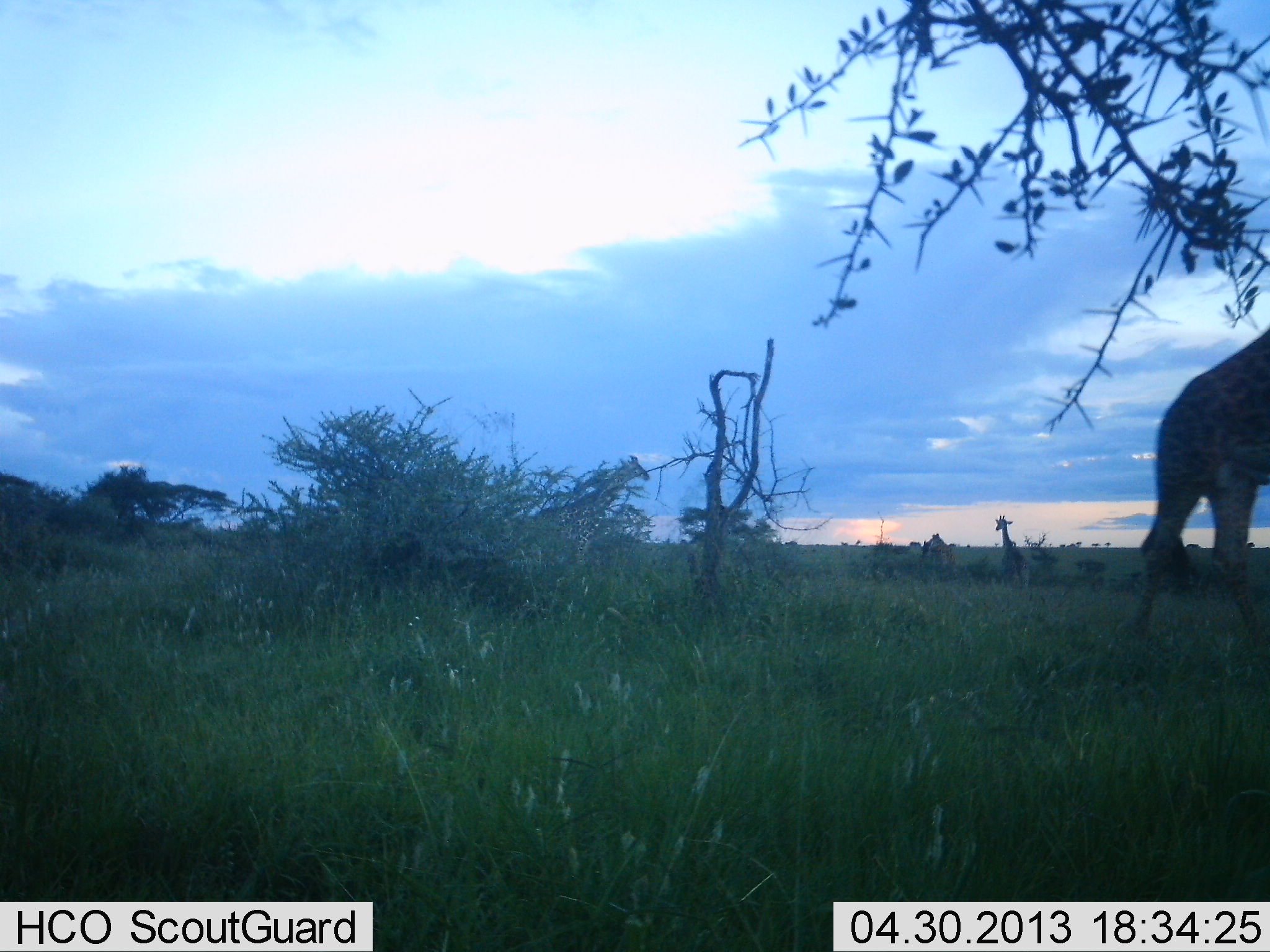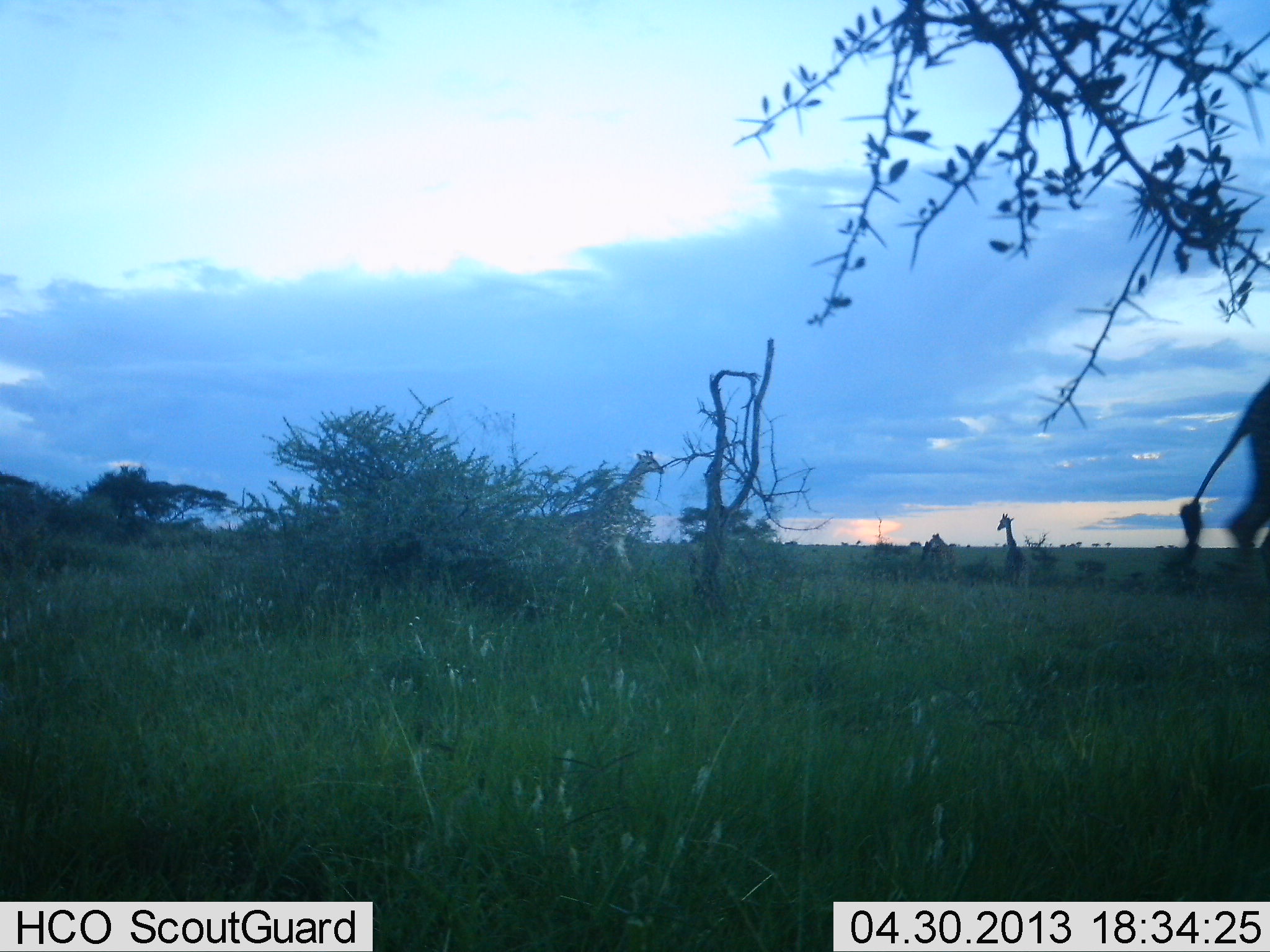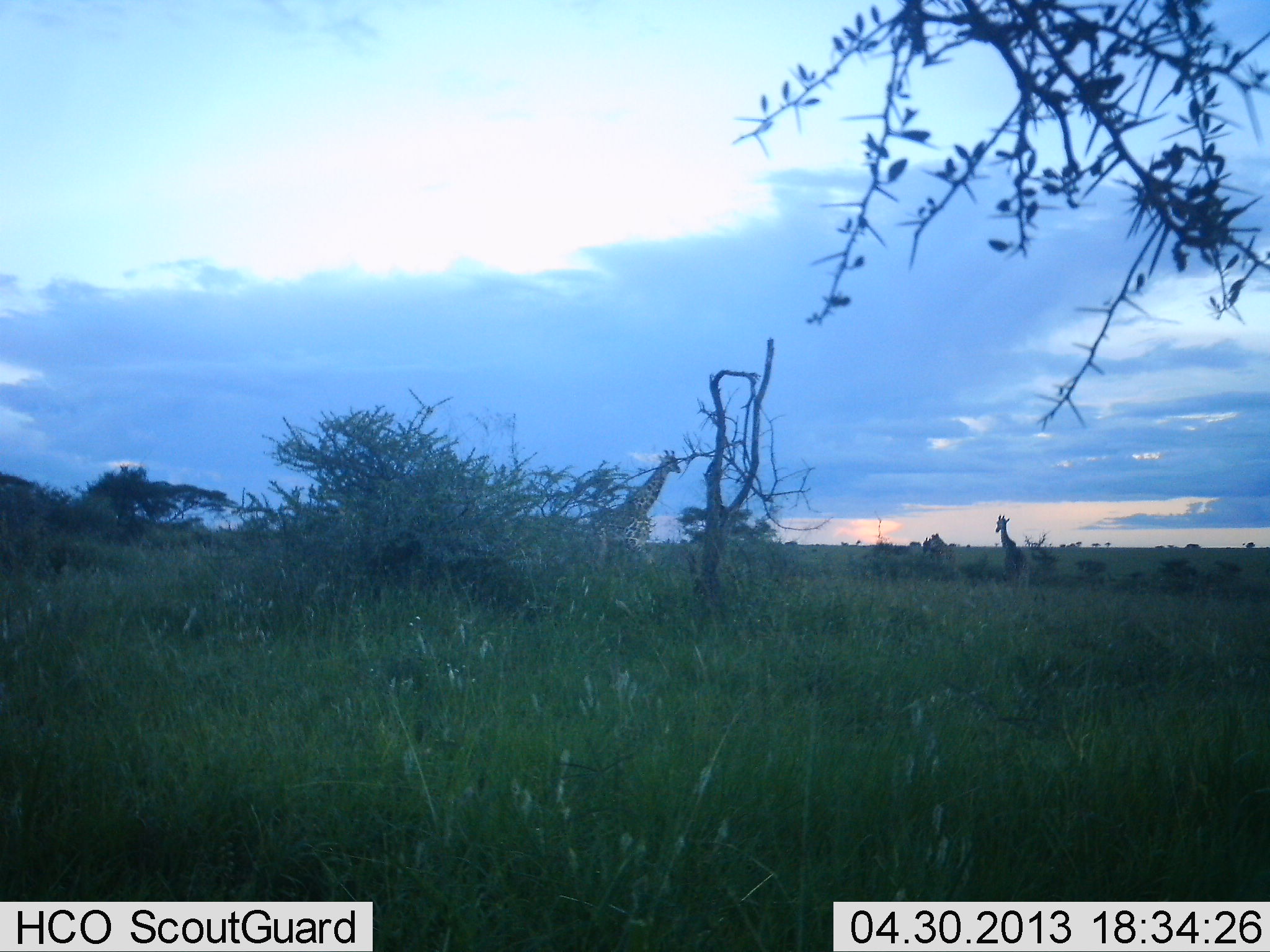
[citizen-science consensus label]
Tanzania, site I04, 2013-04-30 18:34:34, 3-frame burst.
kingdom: Animalia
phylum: Chordata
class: Mammalia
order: Artiodactyla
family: Giraffidae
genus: Giraffa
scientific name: Giraffa camelopardalis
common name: giraffe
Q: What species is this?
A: Giraffe (Giraffa camelopardalis).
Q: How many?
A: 4.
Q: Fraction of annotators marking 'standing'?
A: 50%.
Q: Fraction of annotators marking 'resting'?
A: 10%.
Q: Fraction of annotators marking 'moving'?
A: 90%.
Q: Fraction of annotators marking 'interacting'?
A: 0%.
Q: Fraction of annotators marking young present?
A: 0%.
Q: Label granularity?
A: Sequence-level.